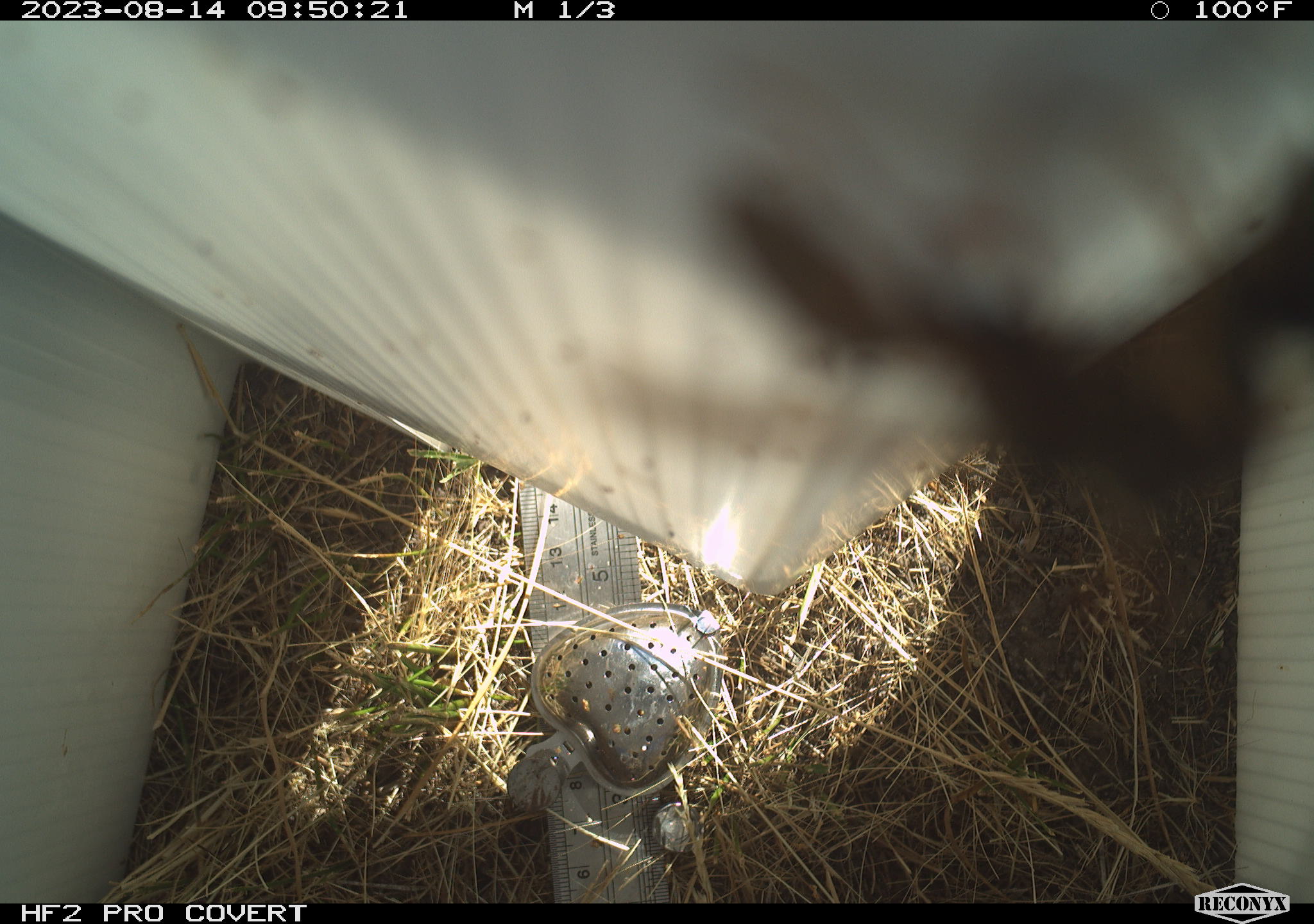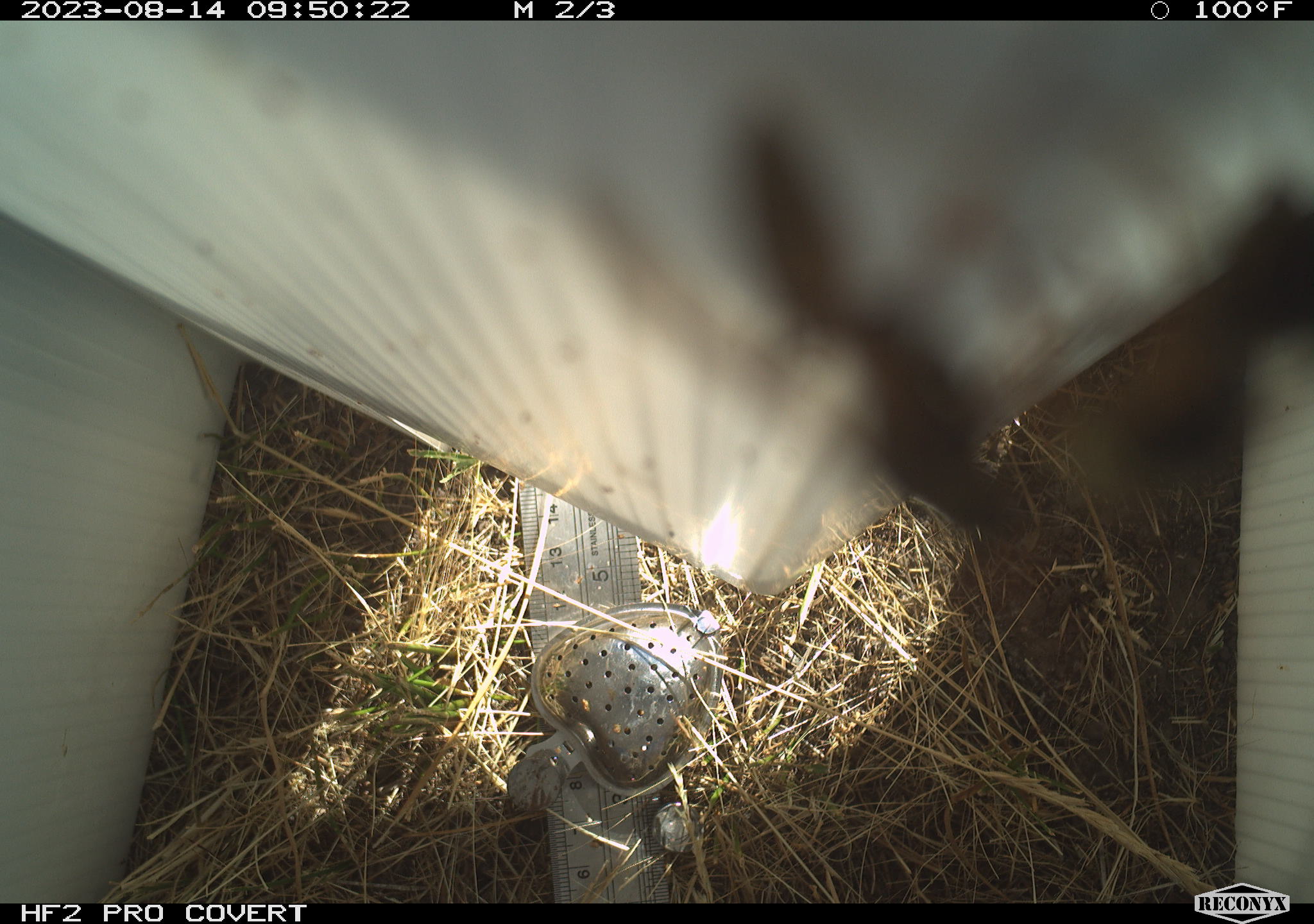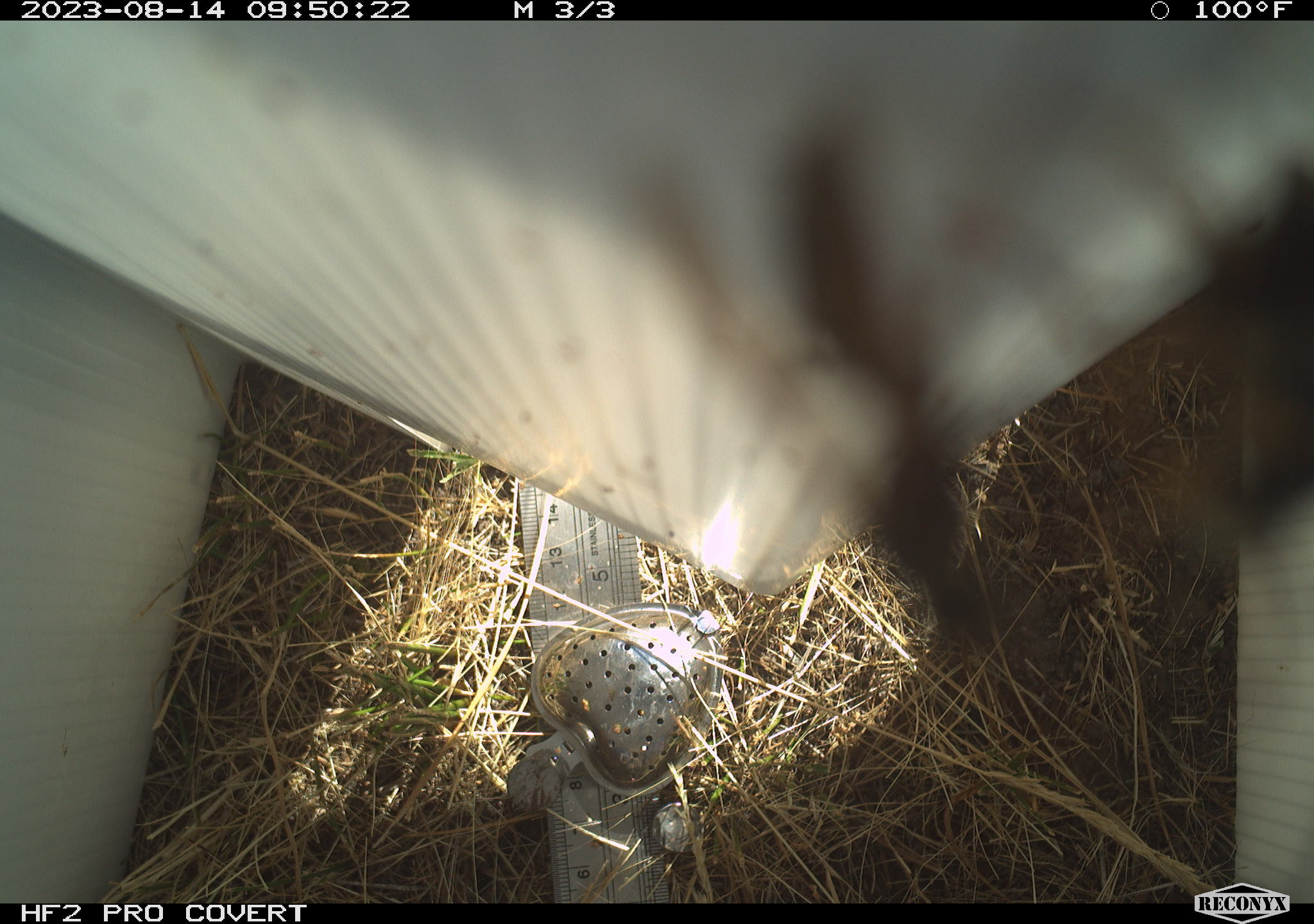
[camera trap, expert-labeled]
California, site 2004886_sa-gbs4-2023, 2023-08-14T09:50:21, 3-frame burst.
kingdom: Animalia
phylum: Arthropoda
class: Insecta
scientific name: Insecta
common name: insect